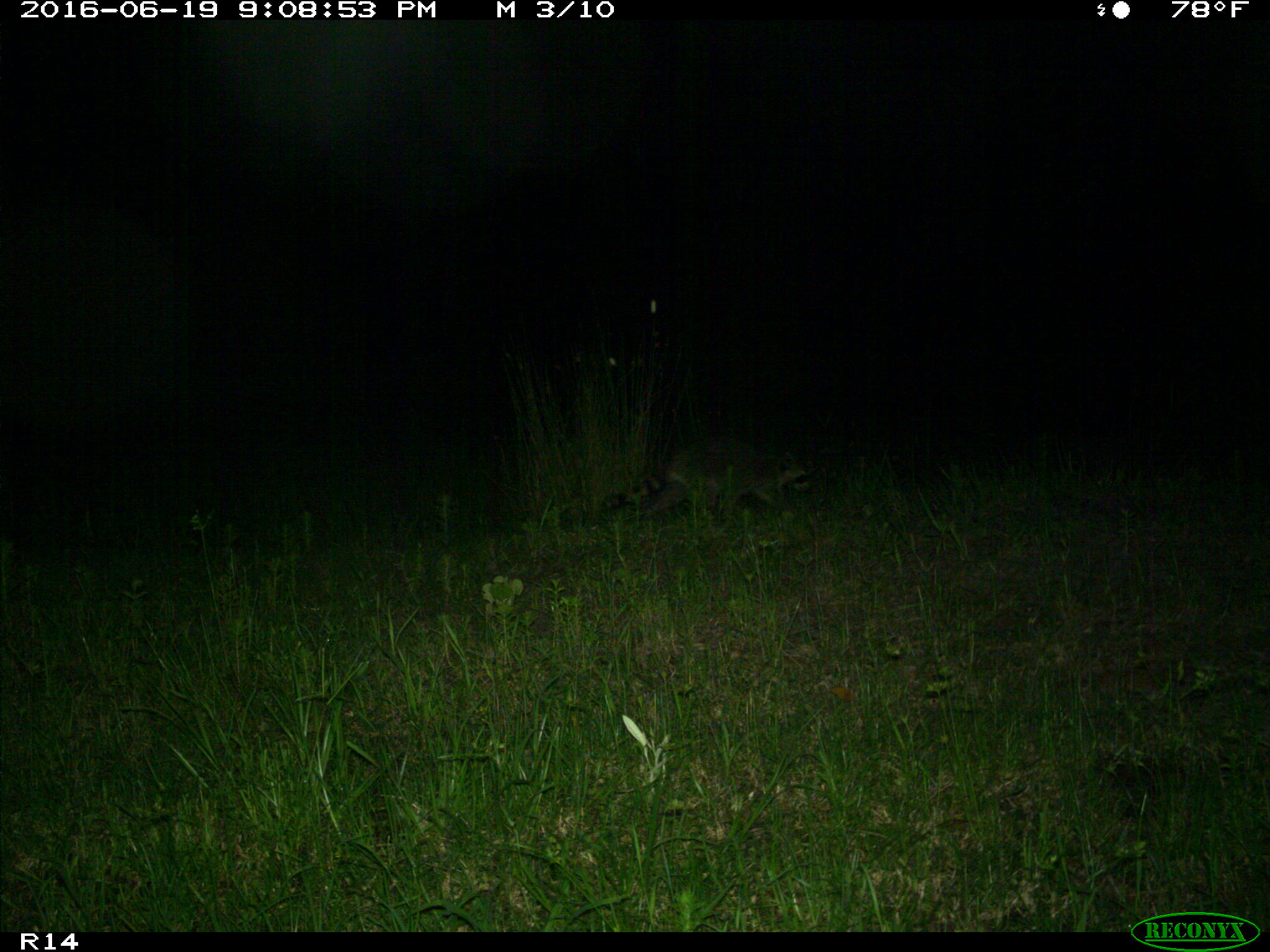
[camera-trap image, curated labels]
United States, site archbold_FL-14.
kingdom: Animalia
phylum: Chordata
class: Mammalia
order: Carnivora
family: Procyonidae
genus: Procyon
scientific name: Procyon lotor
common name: common raccoon